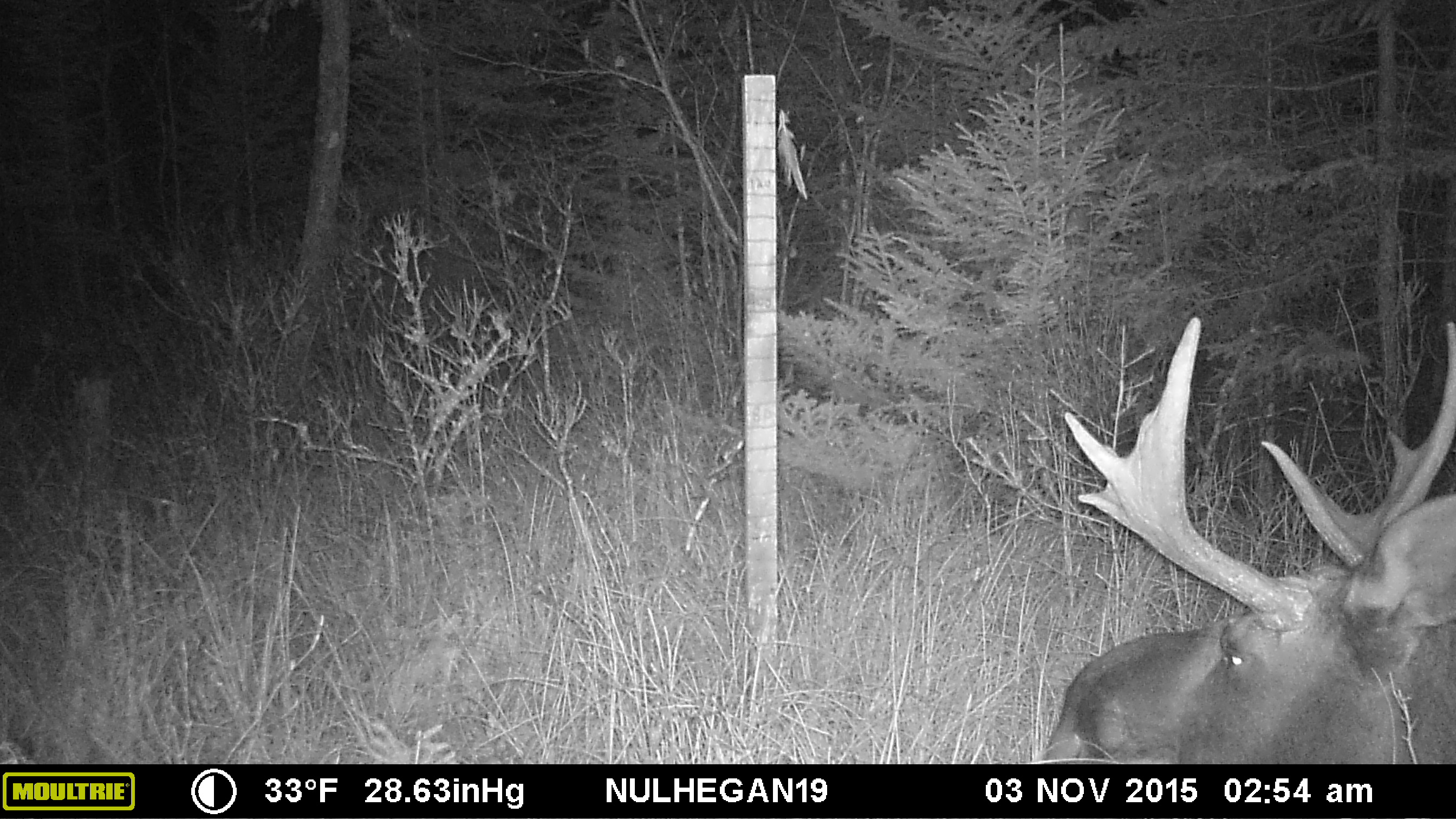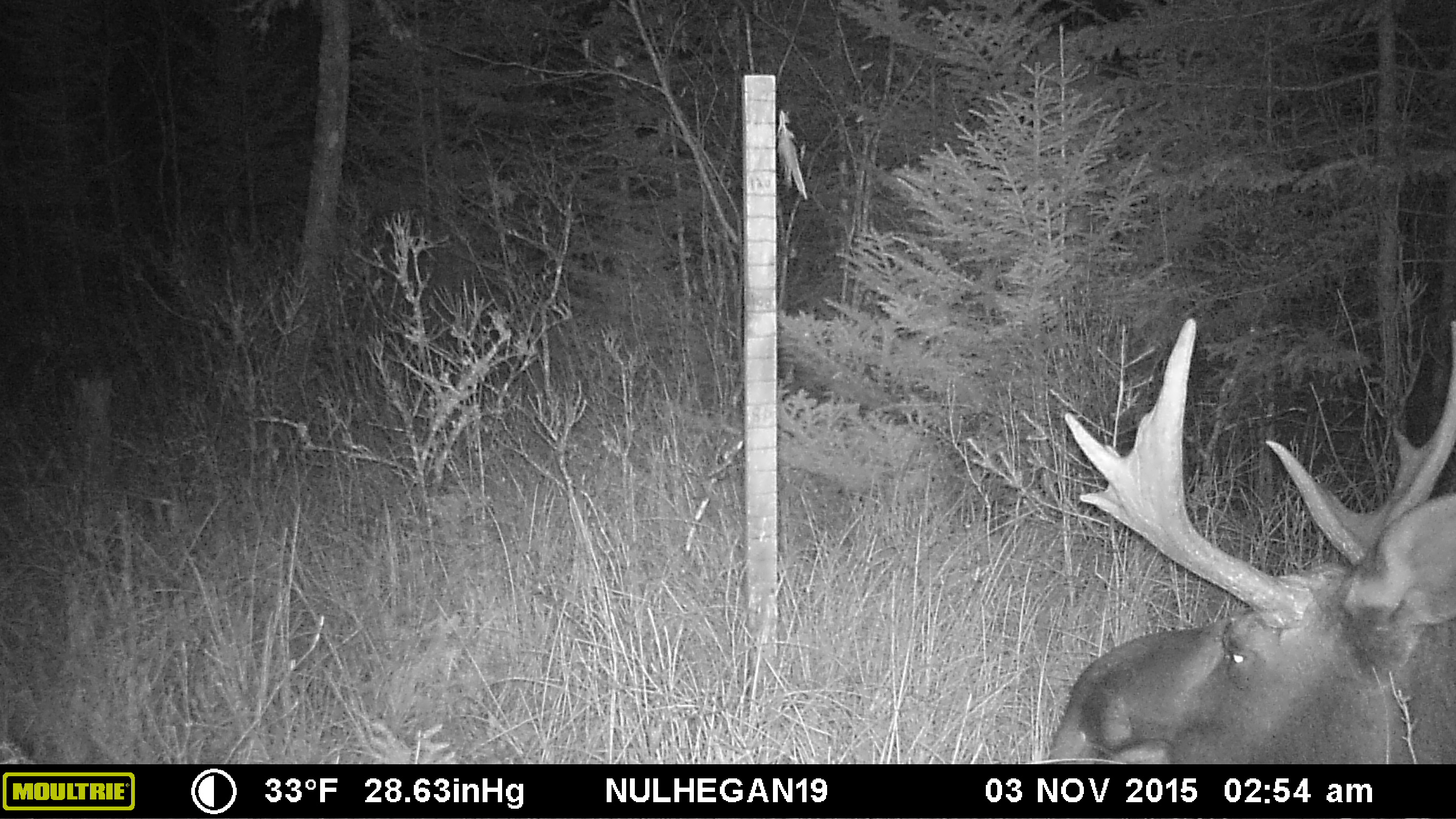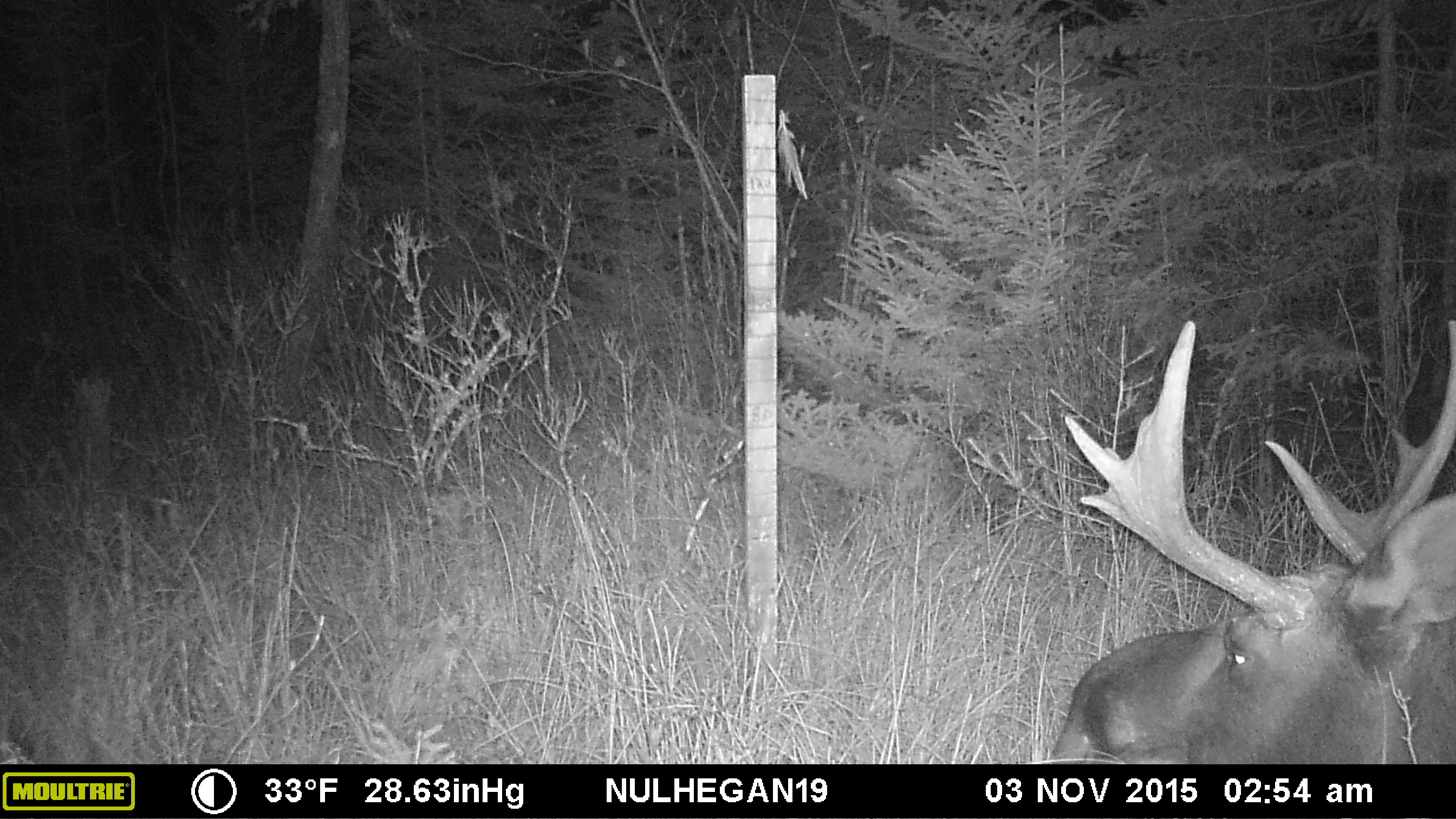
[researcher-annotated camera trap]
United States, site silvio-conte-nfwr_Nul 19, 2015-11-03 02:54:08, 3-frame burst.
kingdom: Animalia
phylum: Chordata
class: Mammalia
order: Artiodactyla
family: Cervidae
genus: Alces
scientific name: Alces alces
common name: moose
Moose (Alces alces).